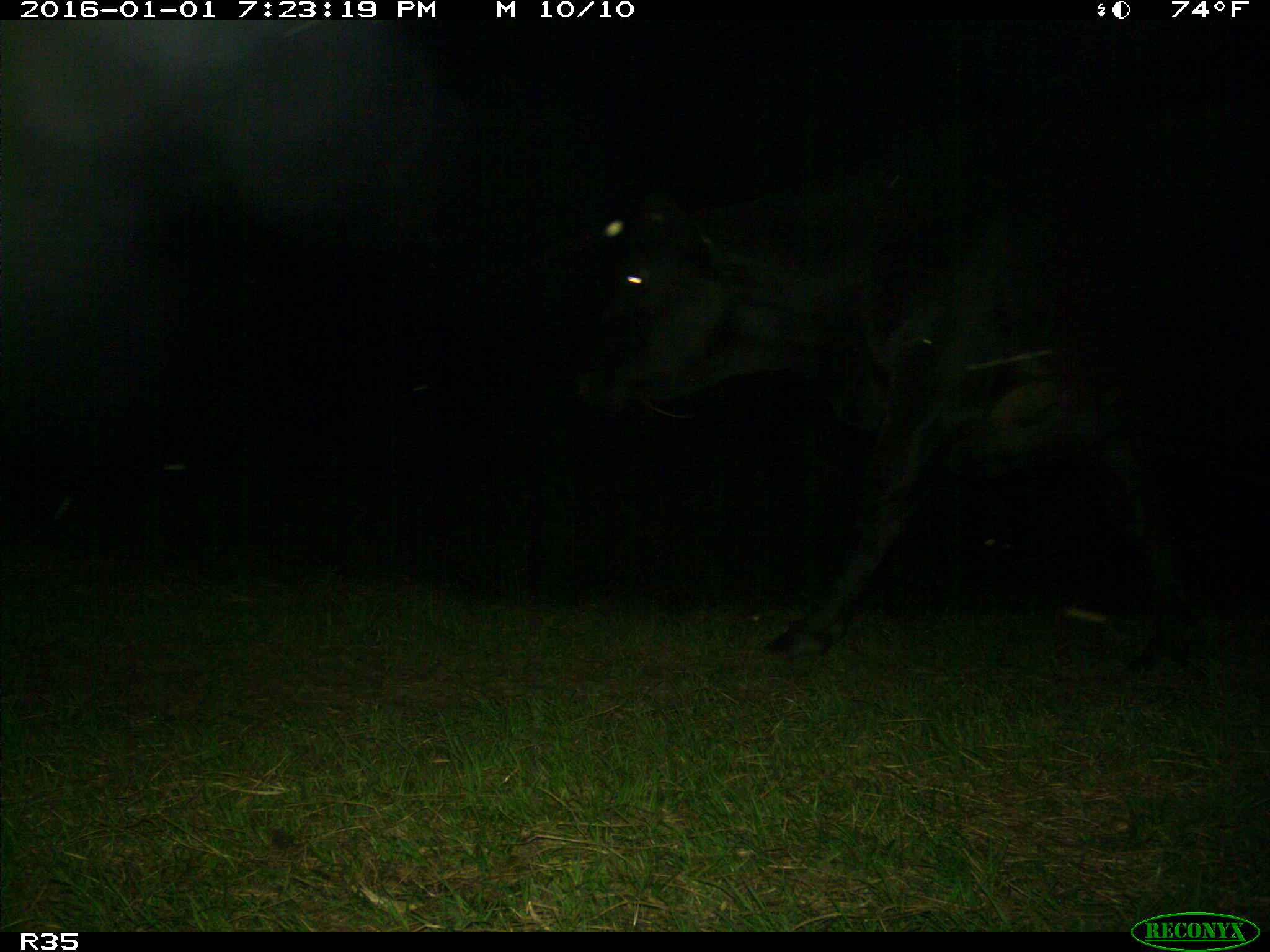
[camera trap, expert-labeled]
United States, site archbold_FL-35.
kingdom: Animalia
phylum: Chordata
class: Mammalia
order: Artiodactyla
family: Bovidae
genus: Bos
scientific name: Bos taurus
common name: domestic cow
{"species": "Bos taurus (domestic cow)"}